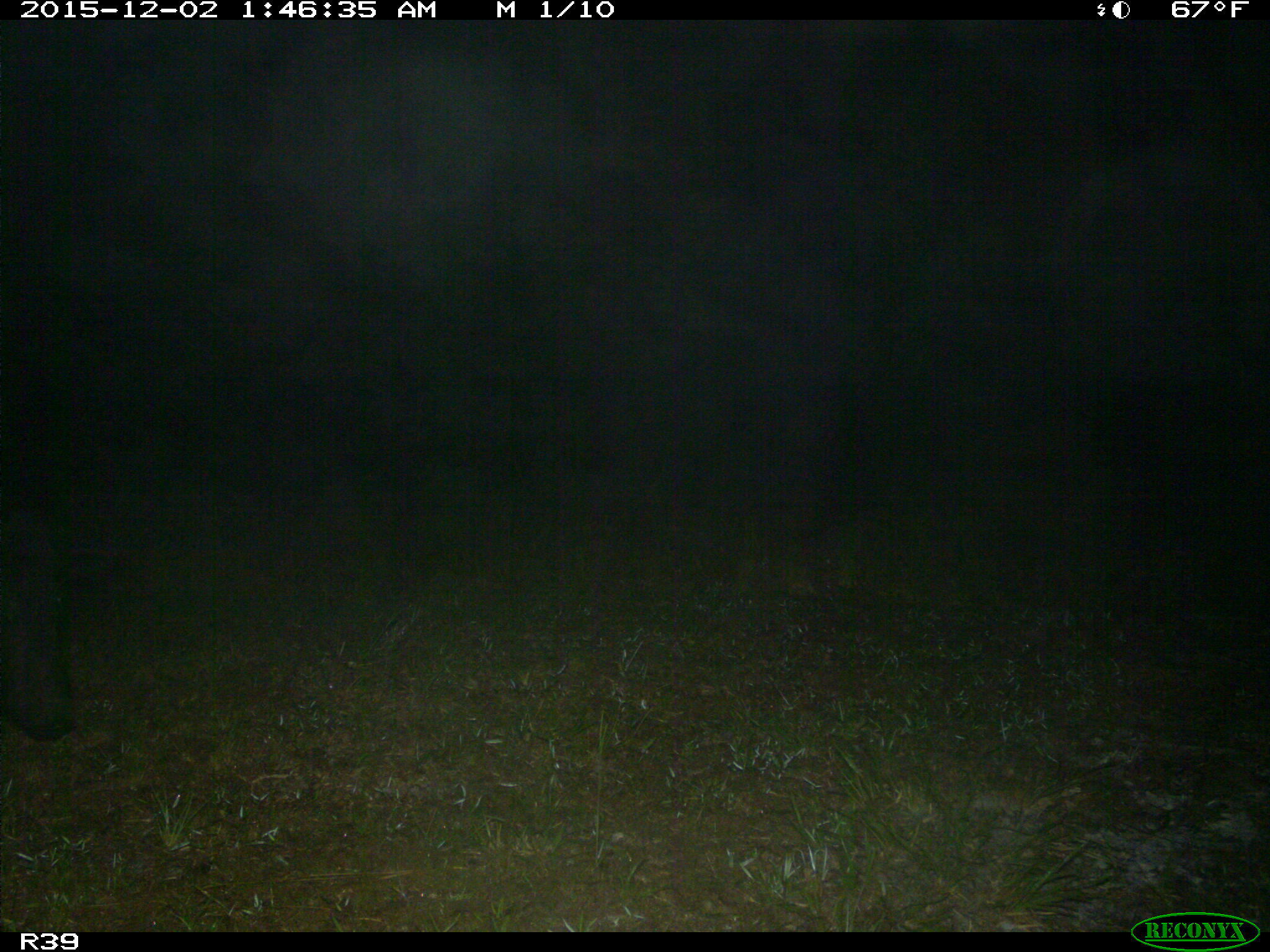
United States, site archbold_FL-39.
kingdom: Animalia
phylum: Chordata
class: Mammalia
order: Artiodactyla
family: Suidae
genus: Sus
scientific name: Sus scrofa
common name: wild boar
Sus scrofa (wild boar).